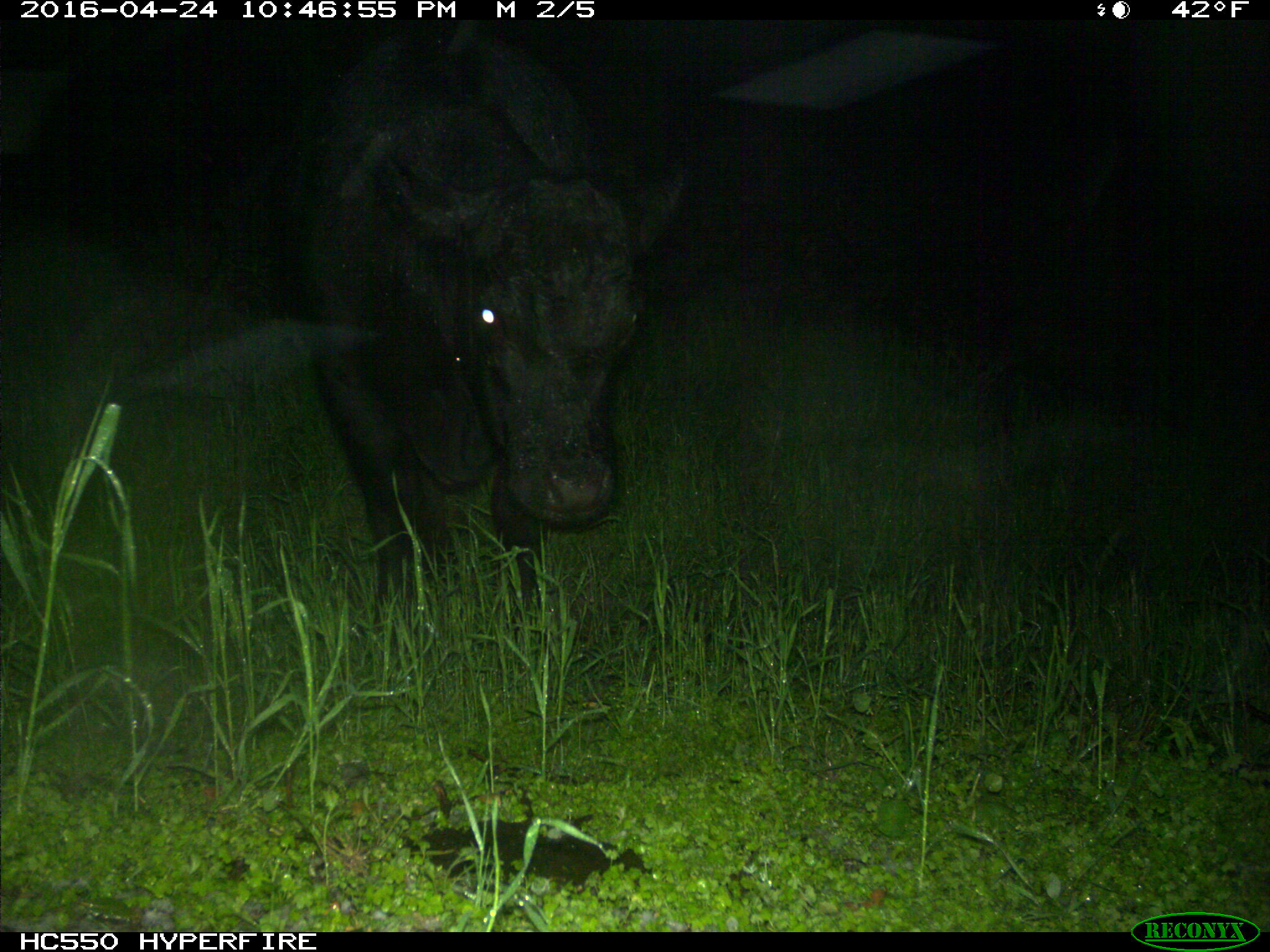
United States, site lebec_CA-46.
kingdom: Animalia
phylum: Chordata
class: Mammalia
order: Artiodactyla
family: Bovidae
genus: Bos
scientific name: Bos taurus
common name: domestic cow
Bos taurus (domestic cow).